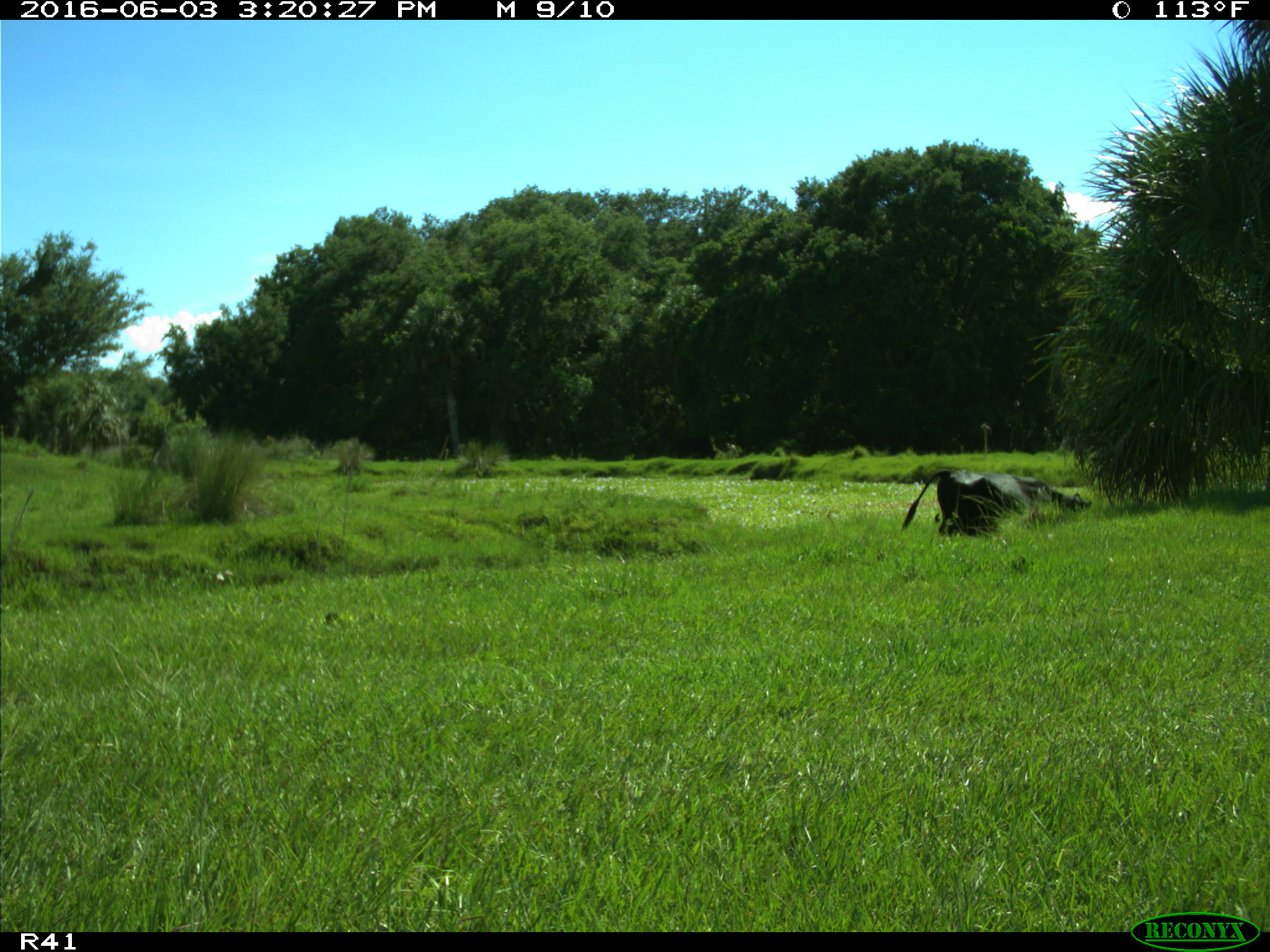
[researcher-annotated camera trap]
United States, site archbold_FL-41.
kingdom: Animalia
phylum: Chordata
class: Mammalia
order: Artiodactyla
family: Bovidae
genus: Bos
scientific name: Bos taurus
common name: domestic cow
Bos taurus (domestic cow).